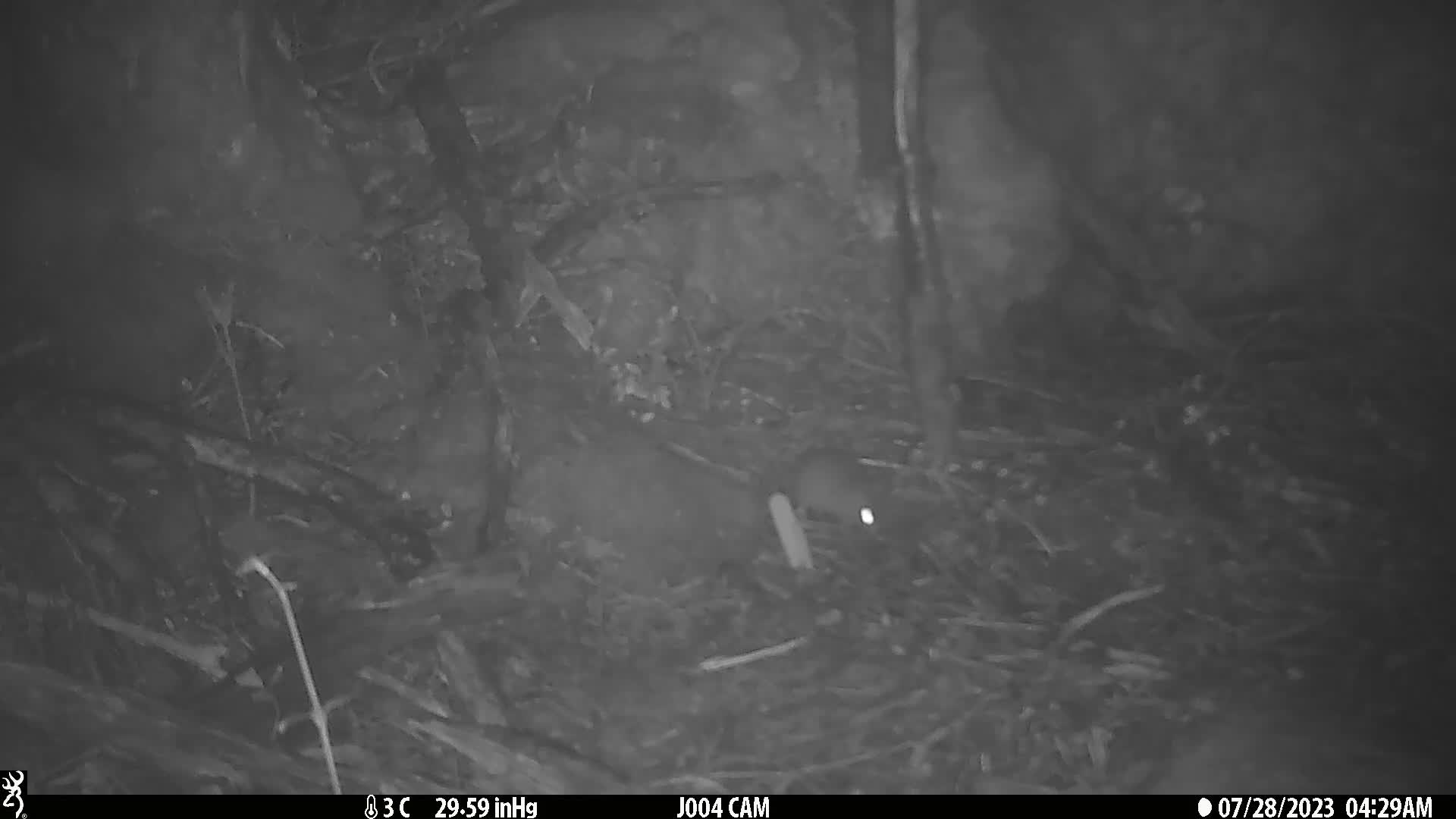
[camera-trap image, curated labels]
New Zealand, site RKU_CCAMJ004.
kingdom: Animalia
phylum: Chordata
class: Mammalia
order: Rodentia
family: Muridae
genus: Rattus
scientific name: Rattus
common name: rat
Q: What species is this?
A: Rat (Rattus).